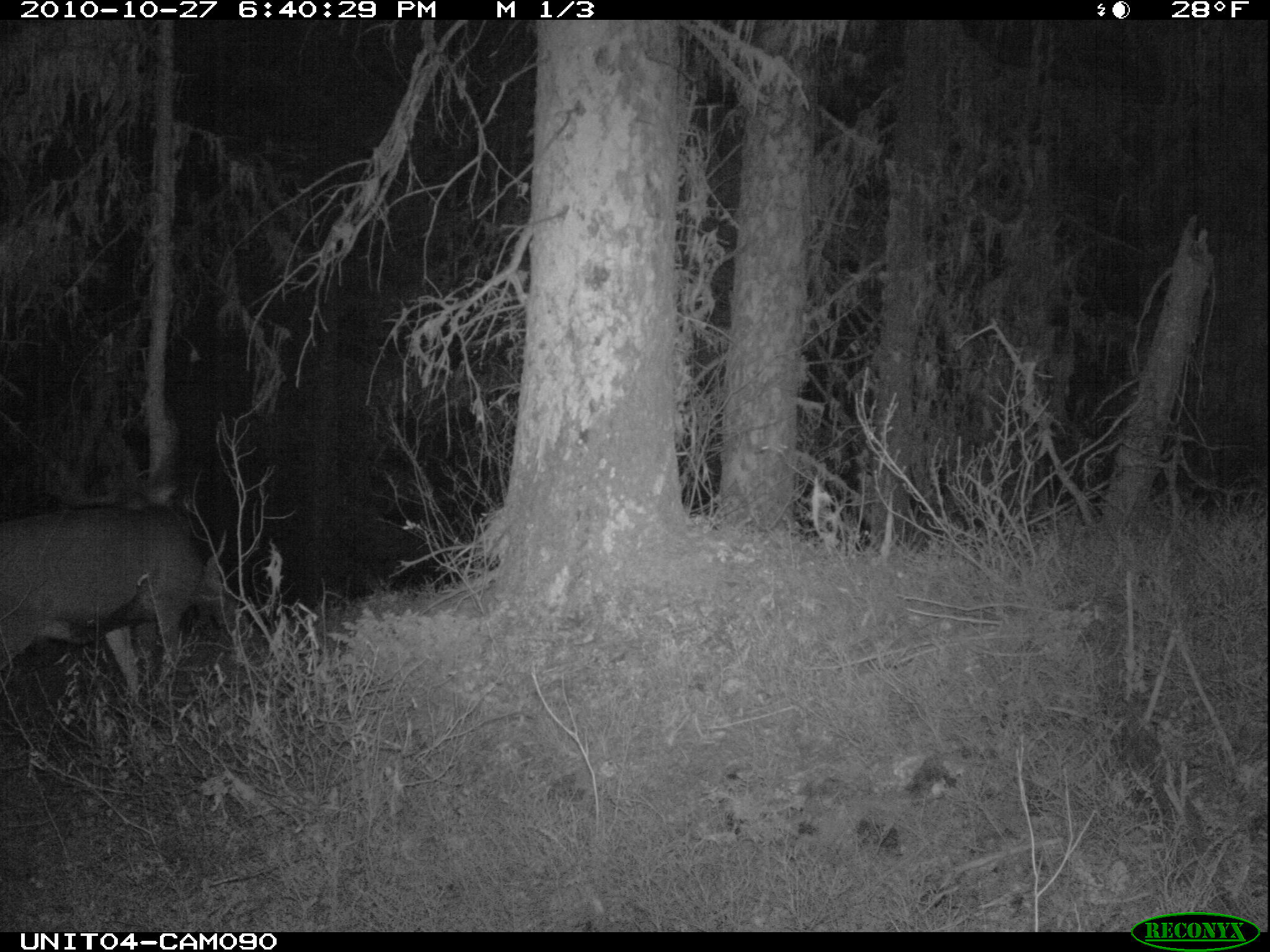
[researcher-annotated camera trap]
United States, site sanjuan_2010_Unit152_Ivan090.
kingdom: Animalia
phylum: Chordata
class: Mammalia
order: Artiodactyla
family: Cervidae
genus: Odocoileus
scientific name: Odocoileus hemionus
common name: mule deer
Odocoileus hemionus (mule deer).